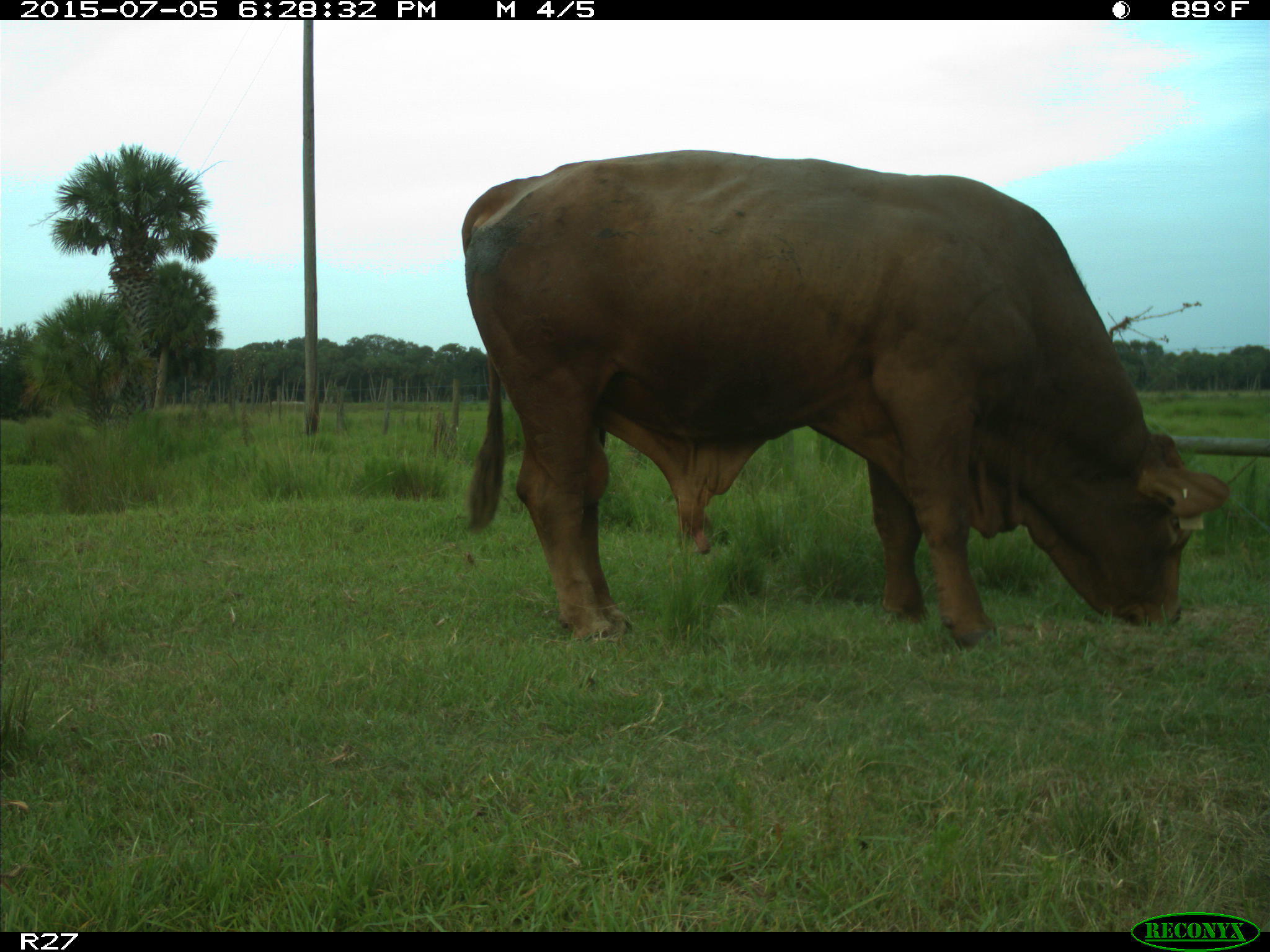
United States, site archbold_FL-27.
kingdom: Animalia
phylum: Chordata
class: Mammalia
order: Artiodactyla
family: Bovidae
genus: Bos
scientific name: Bos taurus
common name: domestic cow